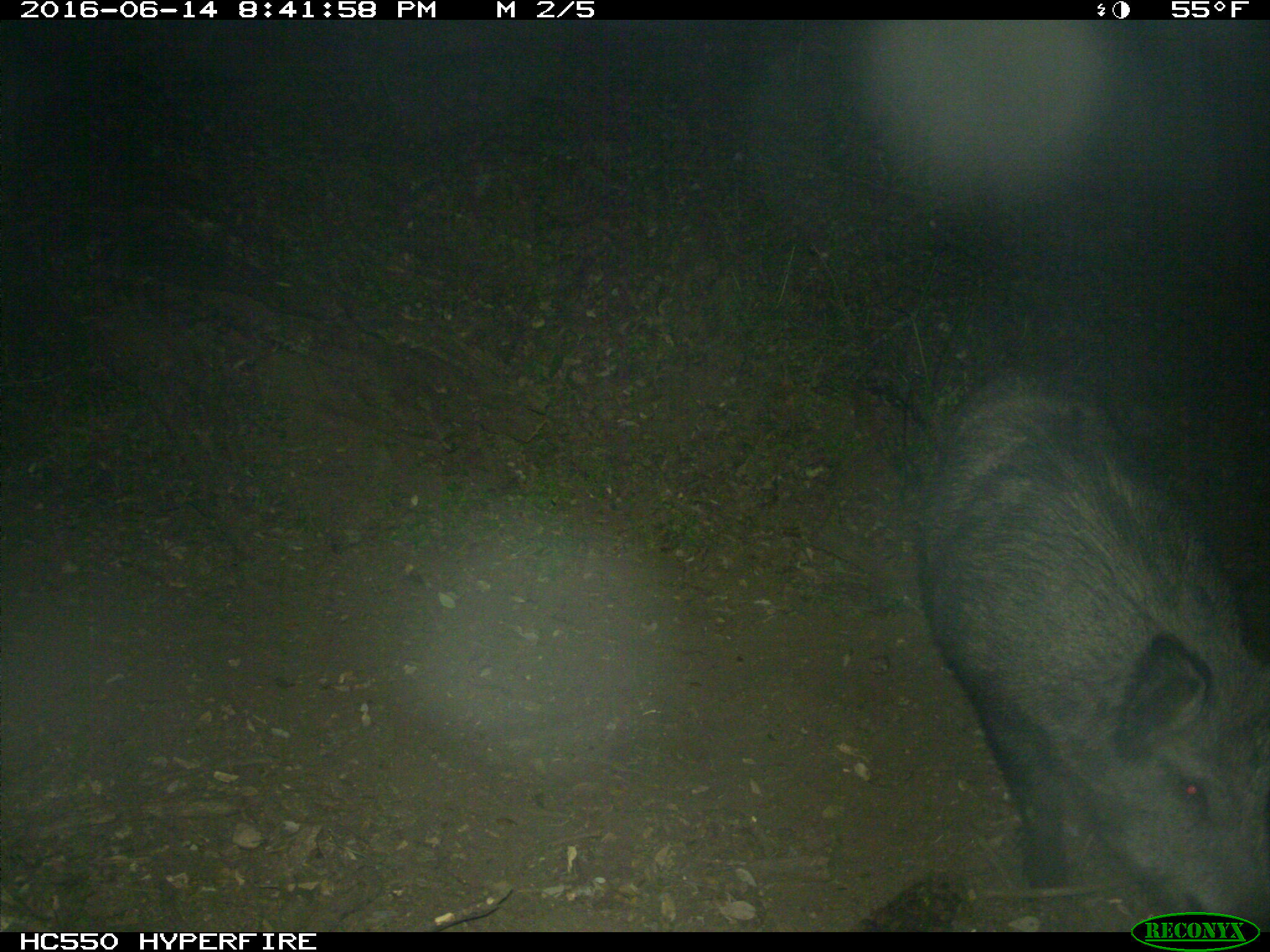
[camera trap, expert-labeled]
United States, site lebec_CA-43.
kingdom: Animalia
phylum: Chordata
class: Mammalia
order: Artiodactyla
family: Suidae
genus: Sus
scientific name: Sus scrofa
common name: wild boar